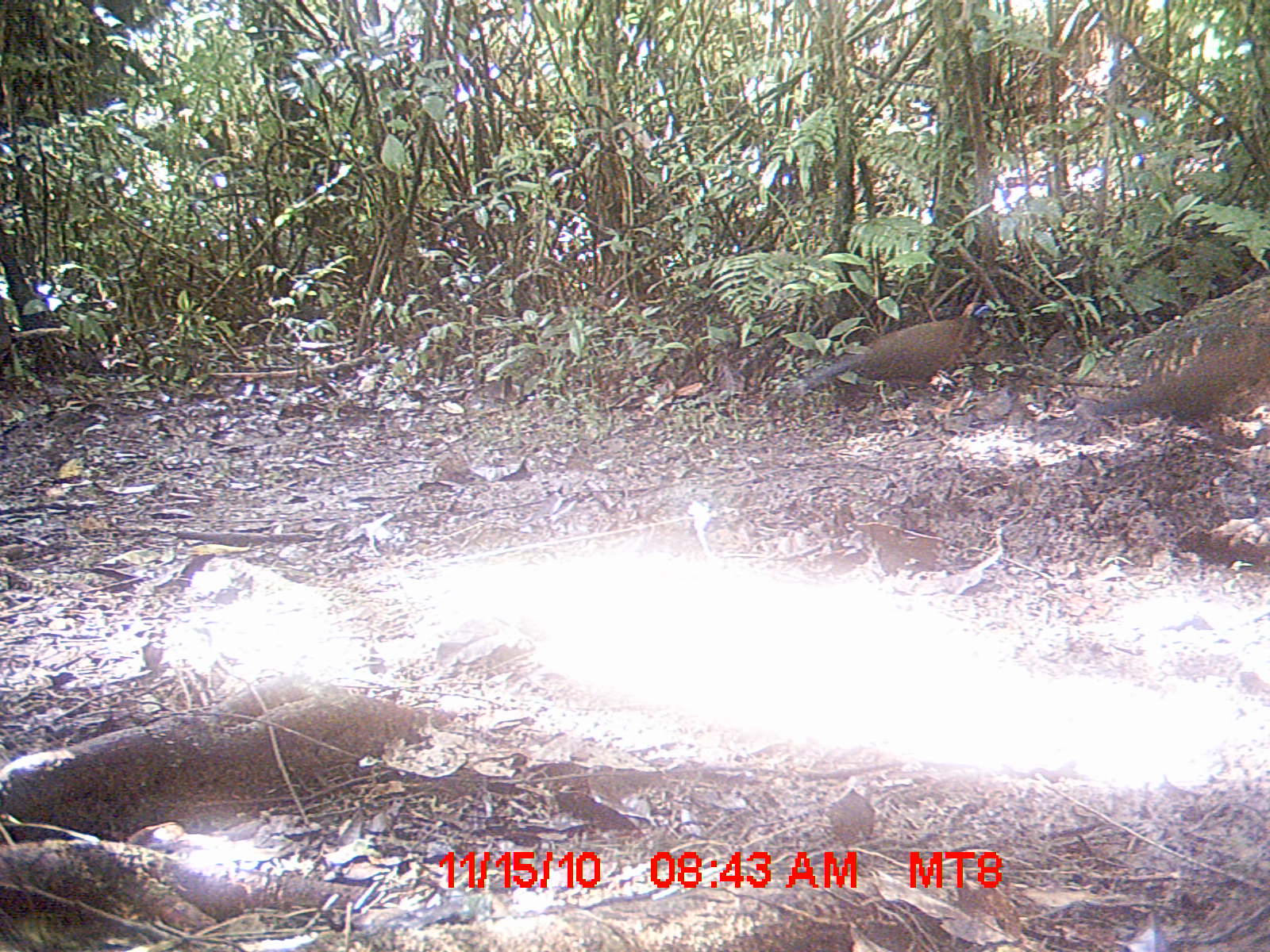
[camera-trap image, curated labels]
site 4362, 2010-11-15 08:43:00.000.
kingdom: Animalia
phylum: Chordata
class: Aves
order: Cuculiformes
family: Cuculidae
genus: Coua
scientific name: Coua serriana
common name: red-breasted coua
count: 1